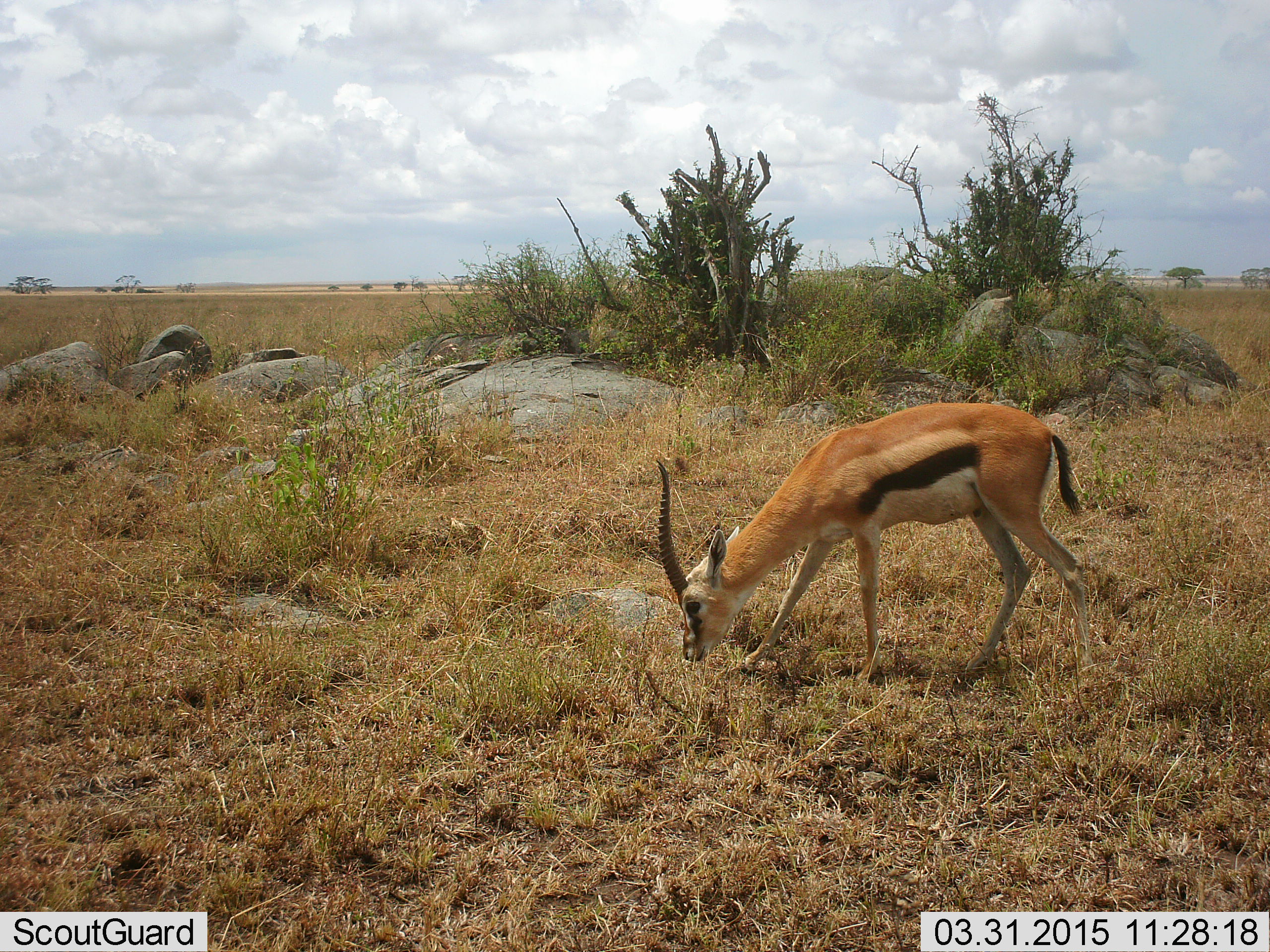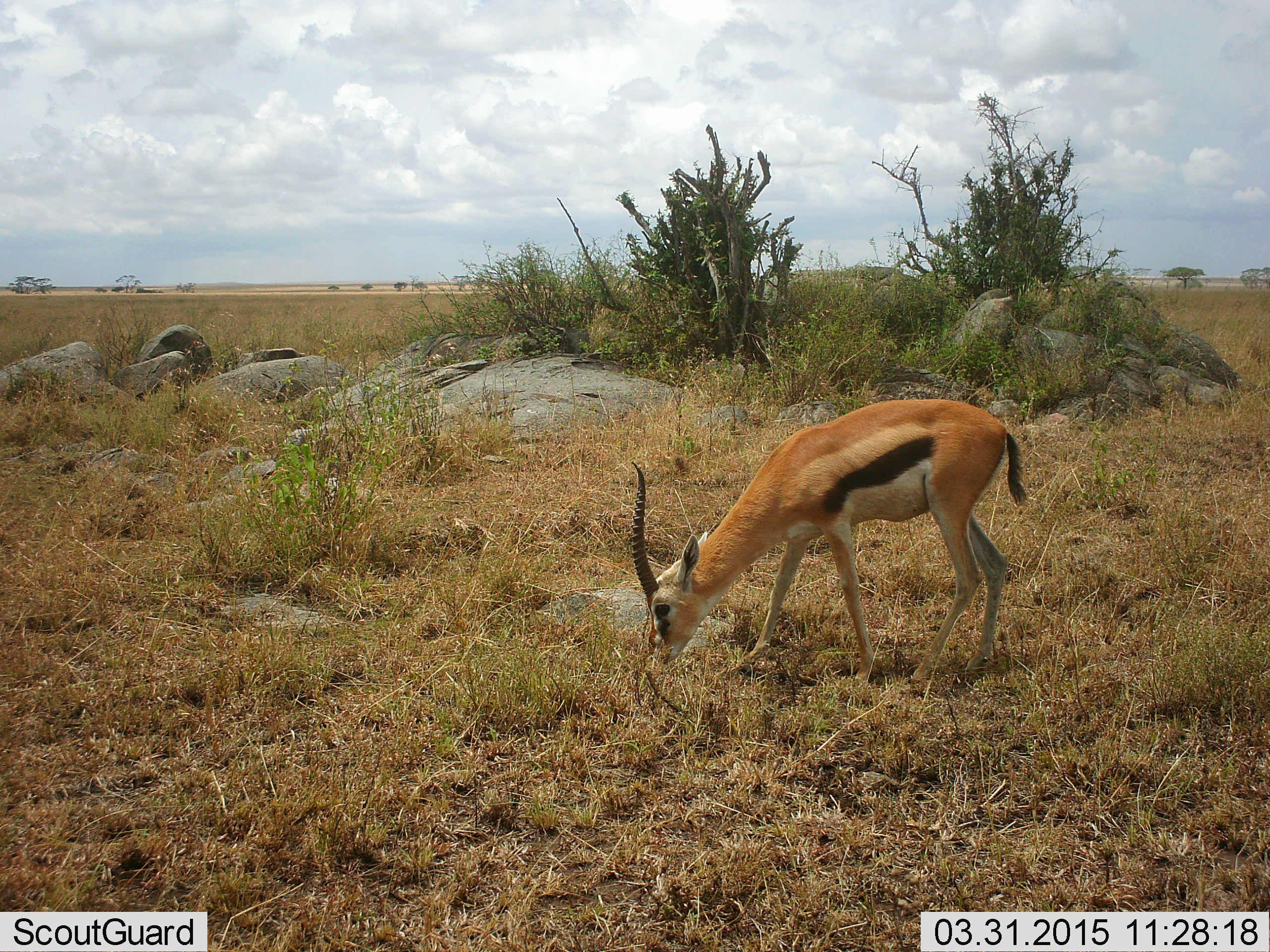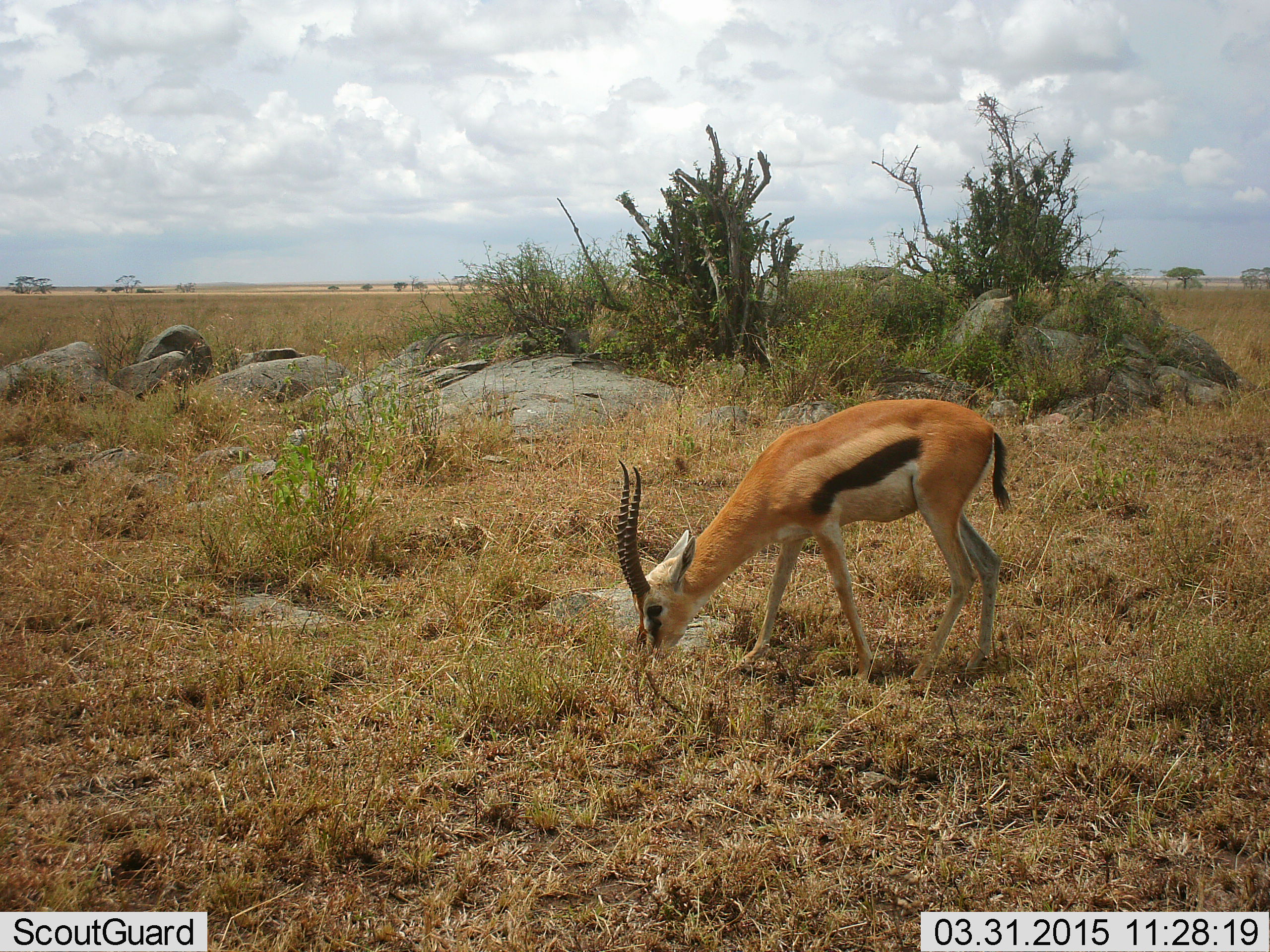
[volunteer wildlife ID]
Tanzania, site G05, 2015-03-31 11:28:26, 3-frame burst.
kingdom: Animalia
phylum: Chordata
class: Mammalia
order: Artiodactyla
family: Bovidae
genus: Eudorcas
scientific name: Eudorcas thomsonii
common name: thomson's gazelle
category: gazellethomsons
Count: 1.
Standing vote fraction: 0%.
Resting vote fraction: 0%.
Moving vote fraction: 20%.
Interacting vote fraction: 0%.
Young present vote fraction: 0%.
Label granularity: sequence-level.